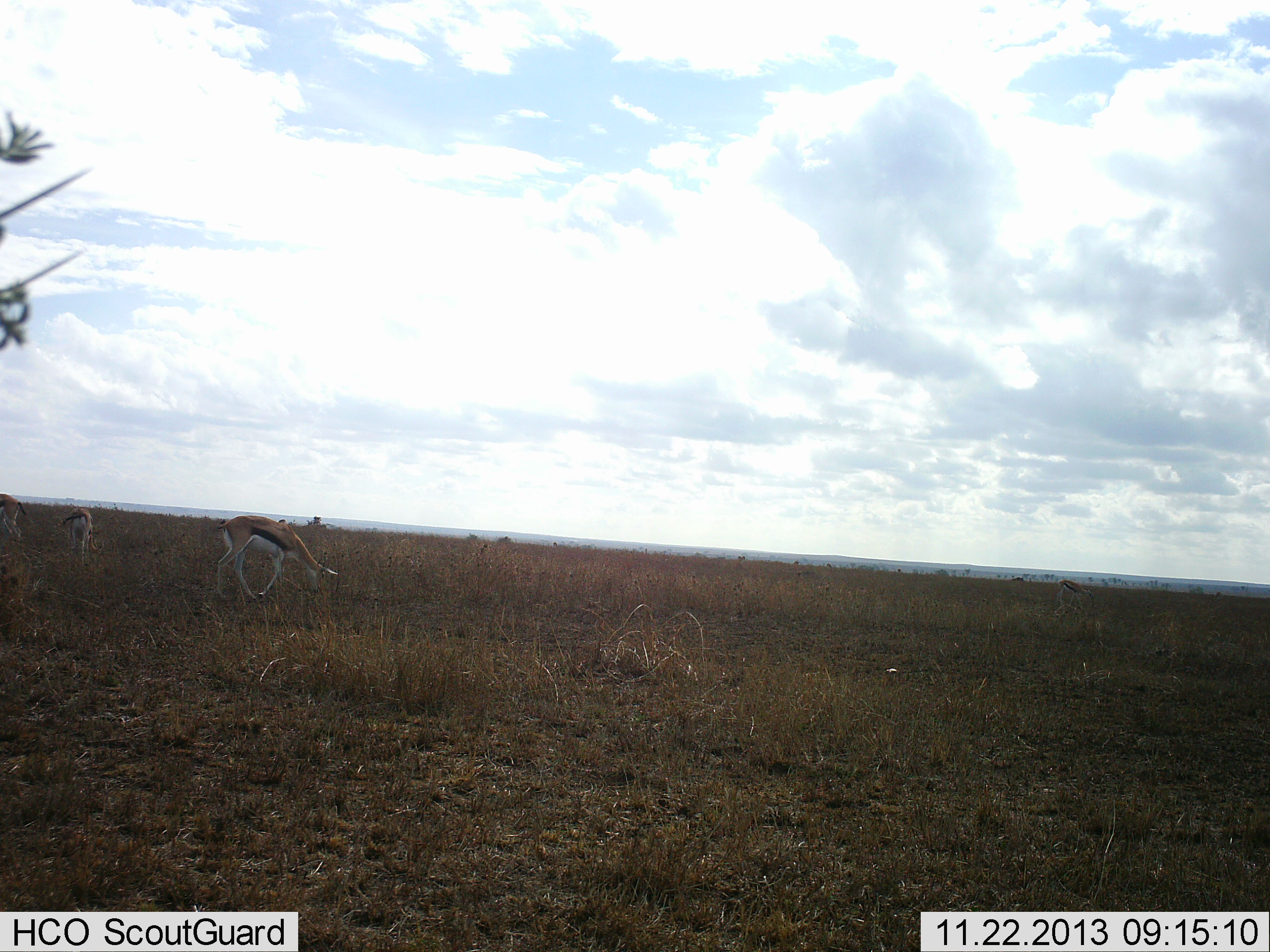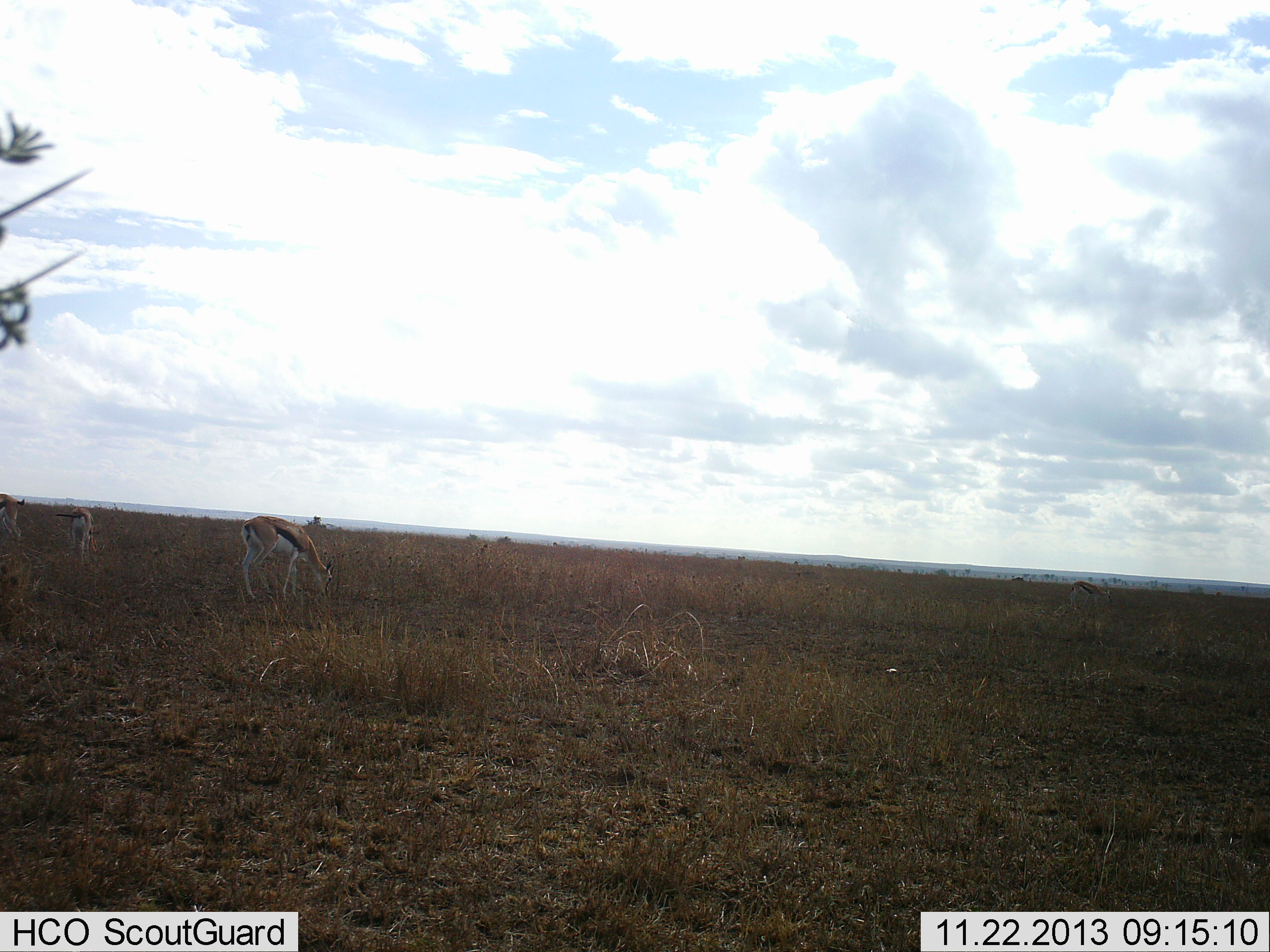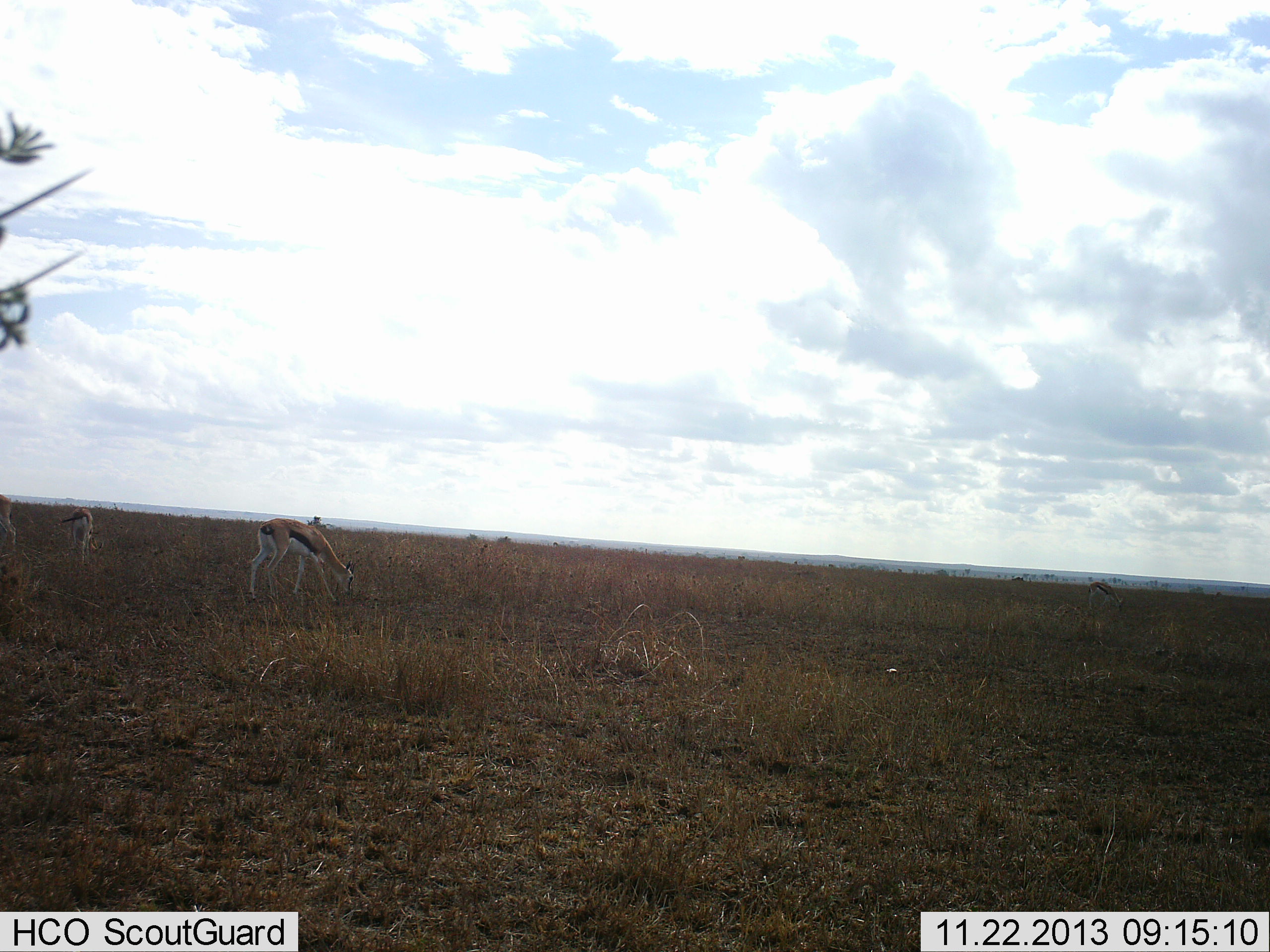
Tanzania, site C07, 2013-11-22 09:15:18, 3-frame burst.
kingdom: Animalia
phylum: Chordata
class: Mammalia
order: Artiodactyla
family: Bovidae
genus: Eudorcas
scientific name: Eudorcas thomsonii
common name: thomson's gazelle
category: gazellethomsons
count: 4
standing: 30%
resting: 10%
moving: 0%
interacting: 0%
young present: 0%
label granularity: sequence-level